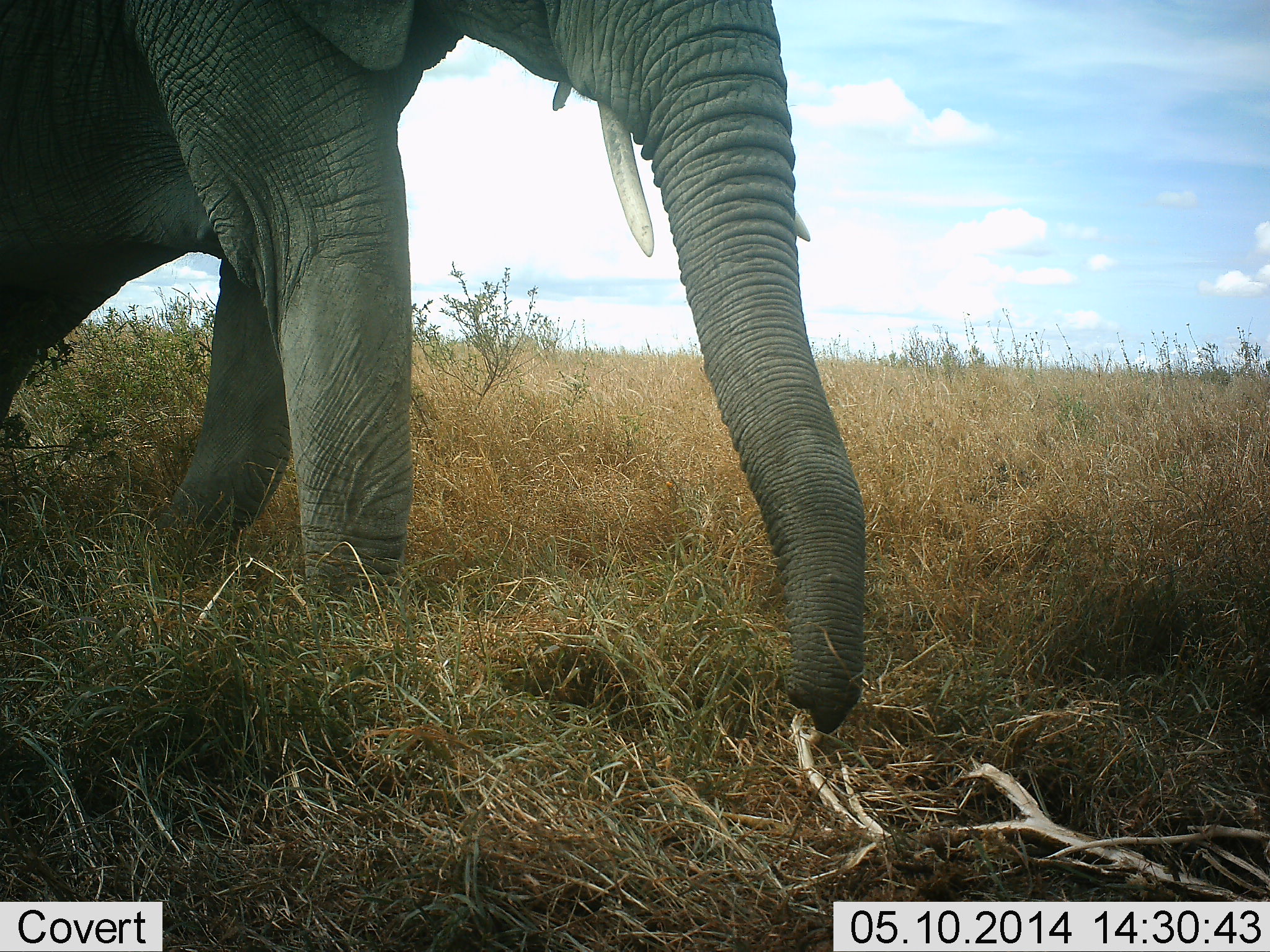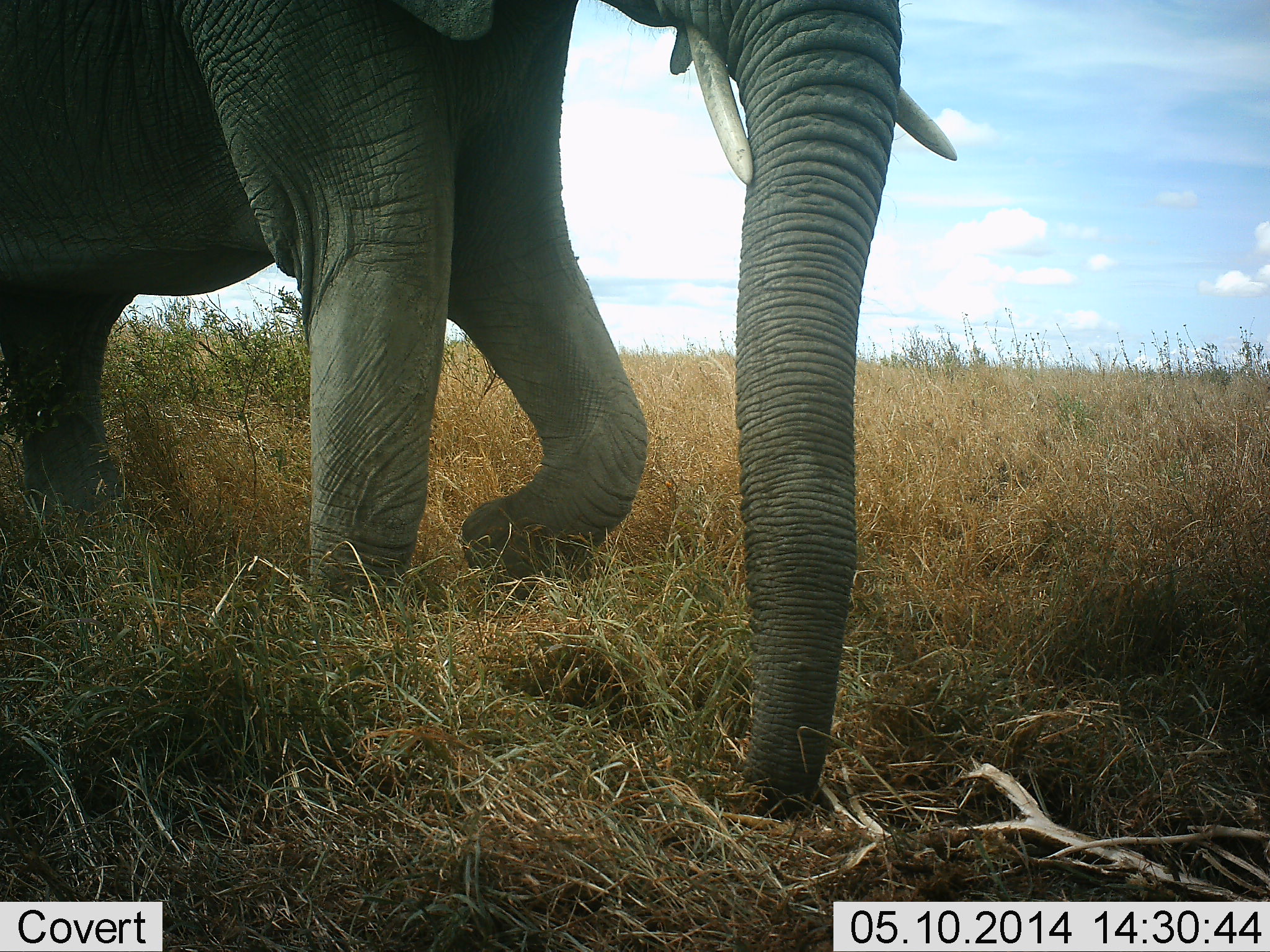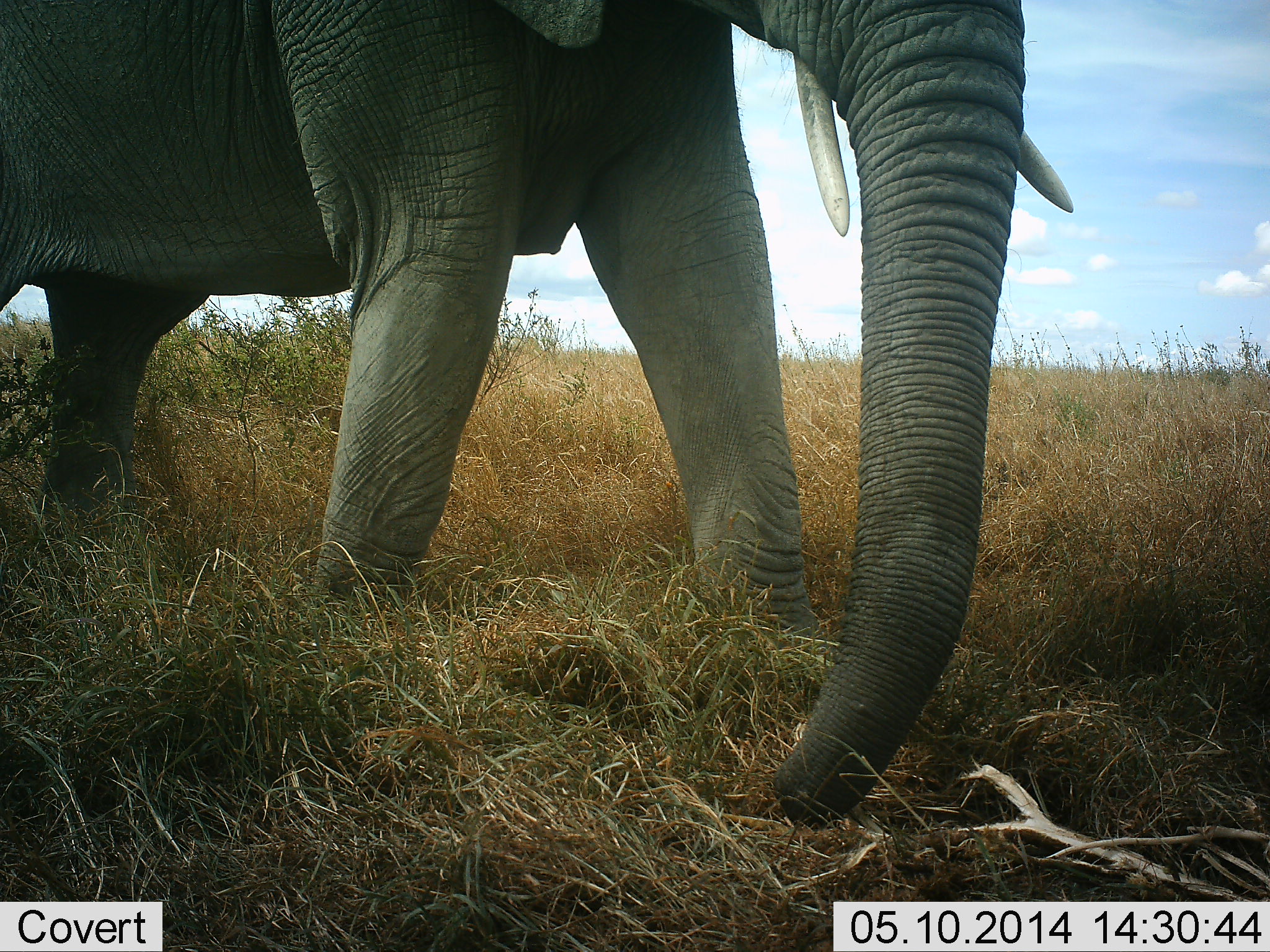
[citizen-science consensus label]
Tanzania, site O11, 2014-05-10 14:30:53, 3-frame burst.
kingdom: Animalia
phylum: Chordata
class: Mammalia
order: Proboscidea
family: Elephantidae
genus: Loxodonta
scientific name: Loxodonta africana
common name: african bush elephant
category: elephant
Elephant (african bush elephant) (Loxodonta africana), count 1. Behavior (volunteer vote fractions): standing 0%, resting 0%, moving 90%, interacting 0%. Young present (vote fraction): 0%. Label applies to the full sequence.